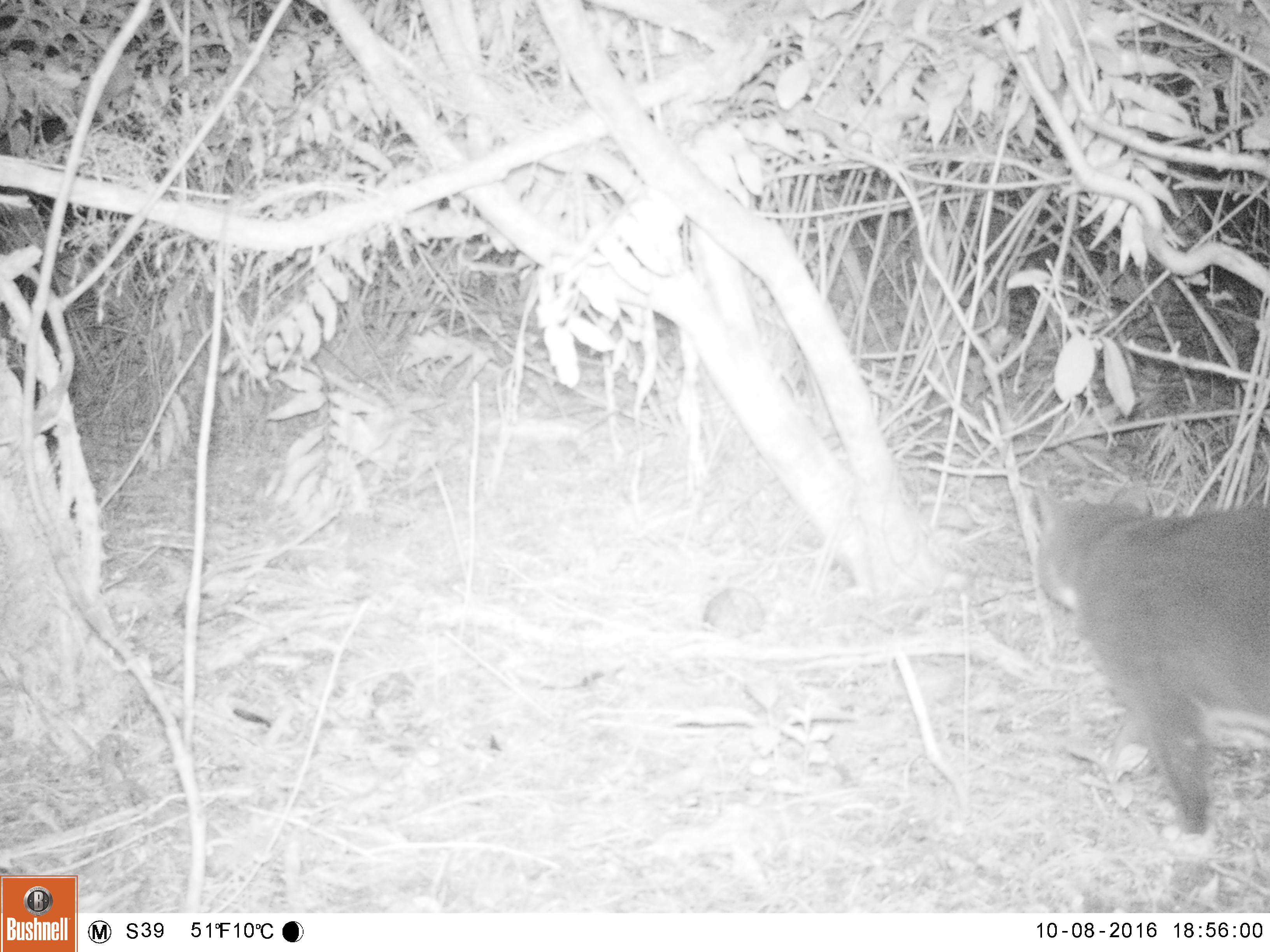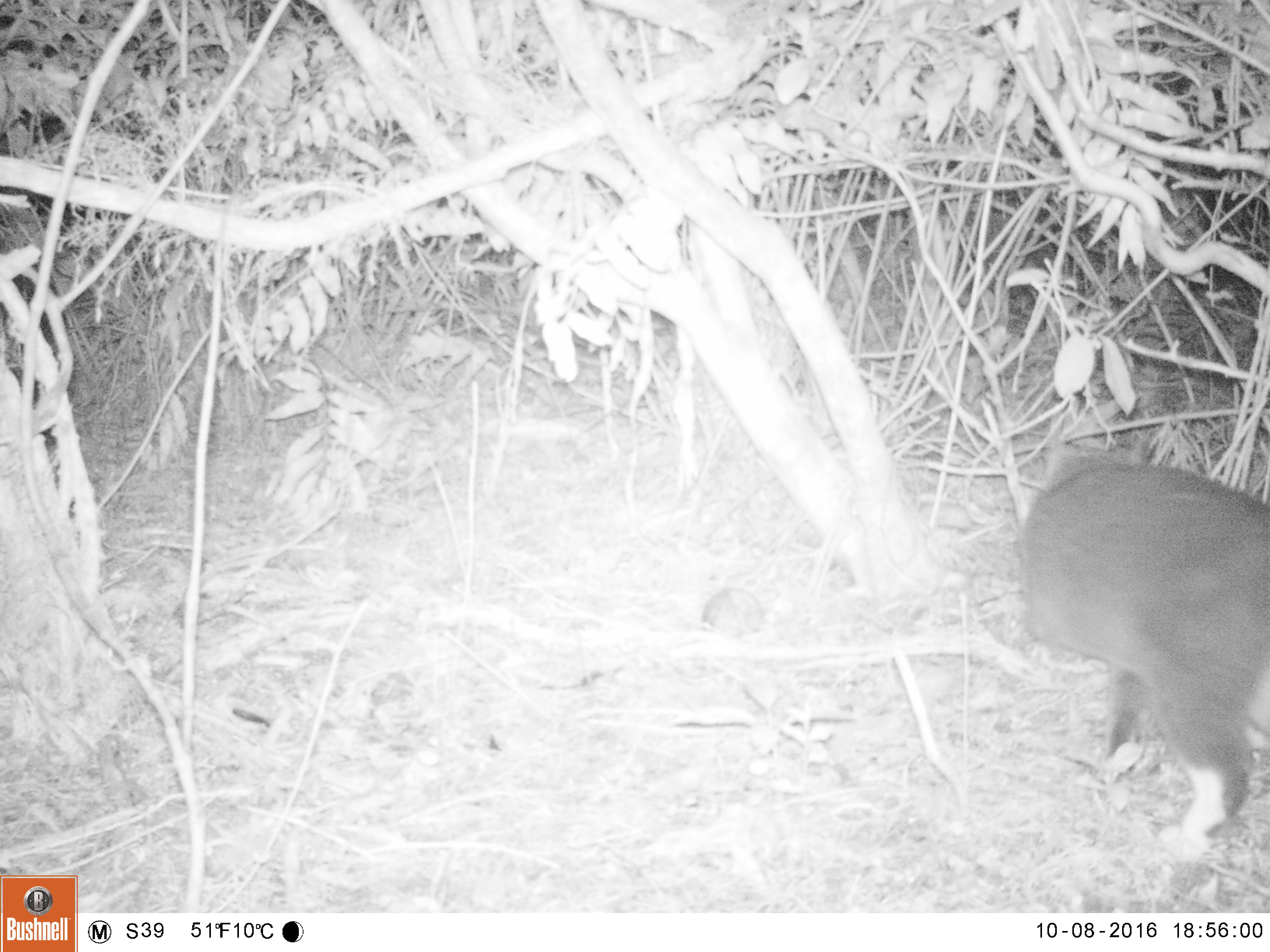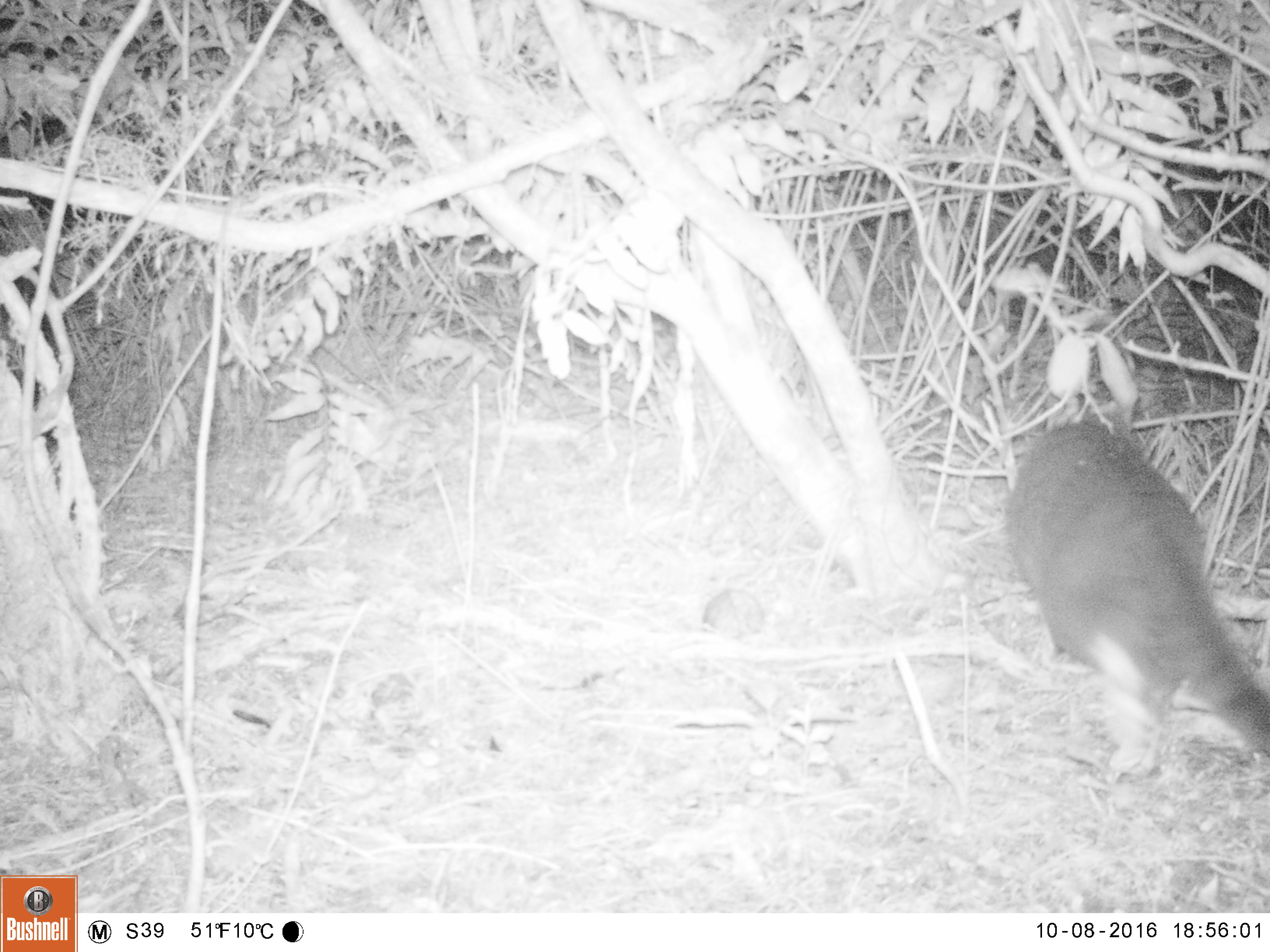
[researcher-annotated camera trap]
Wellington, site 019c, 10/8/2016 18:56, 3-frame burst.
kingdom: Animalia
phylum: Chordata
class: Mammalia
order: Carnivora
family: Felidae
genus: Felis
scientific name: Felis catus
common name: cat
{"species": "cat (Felis catus)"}